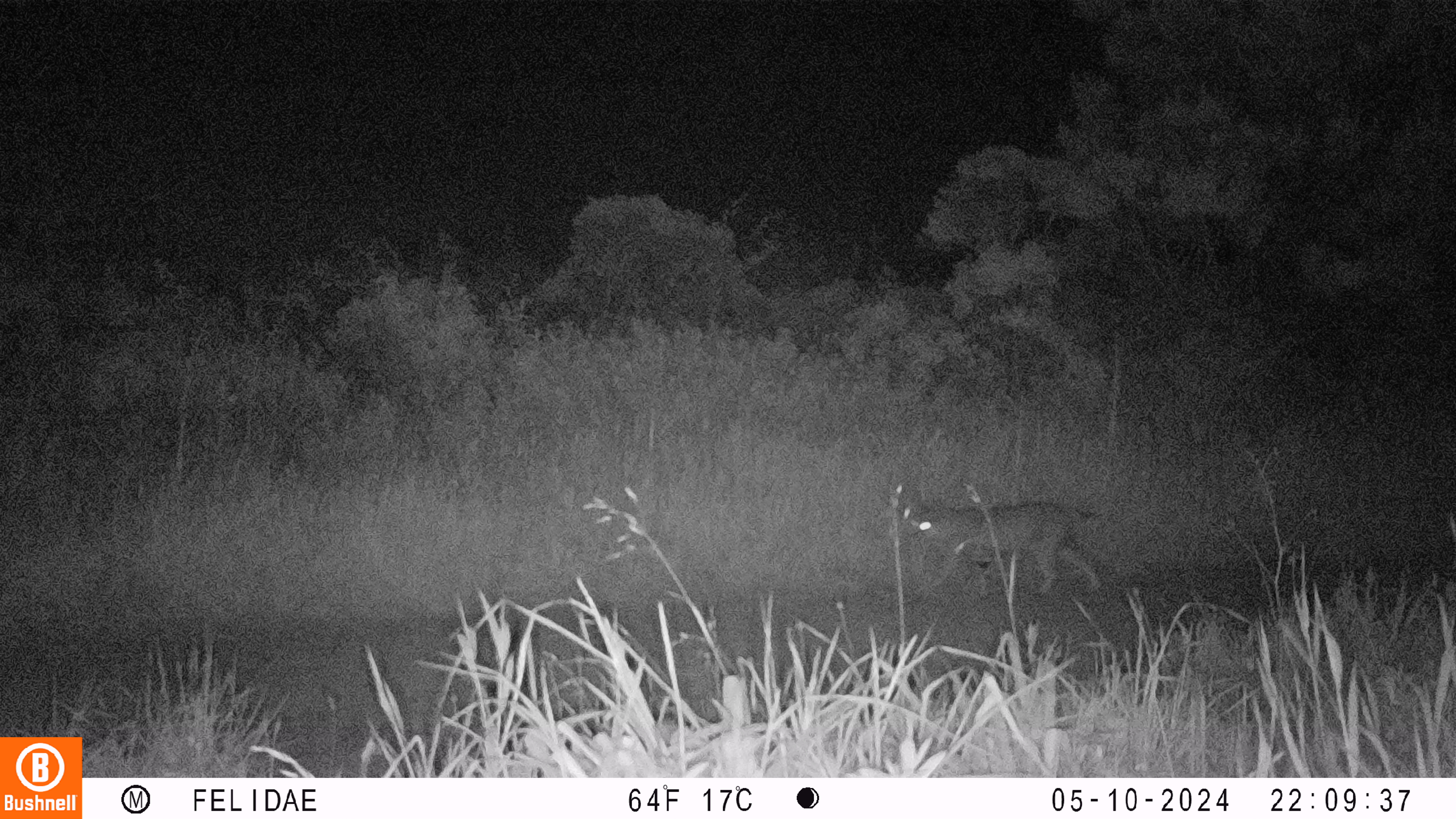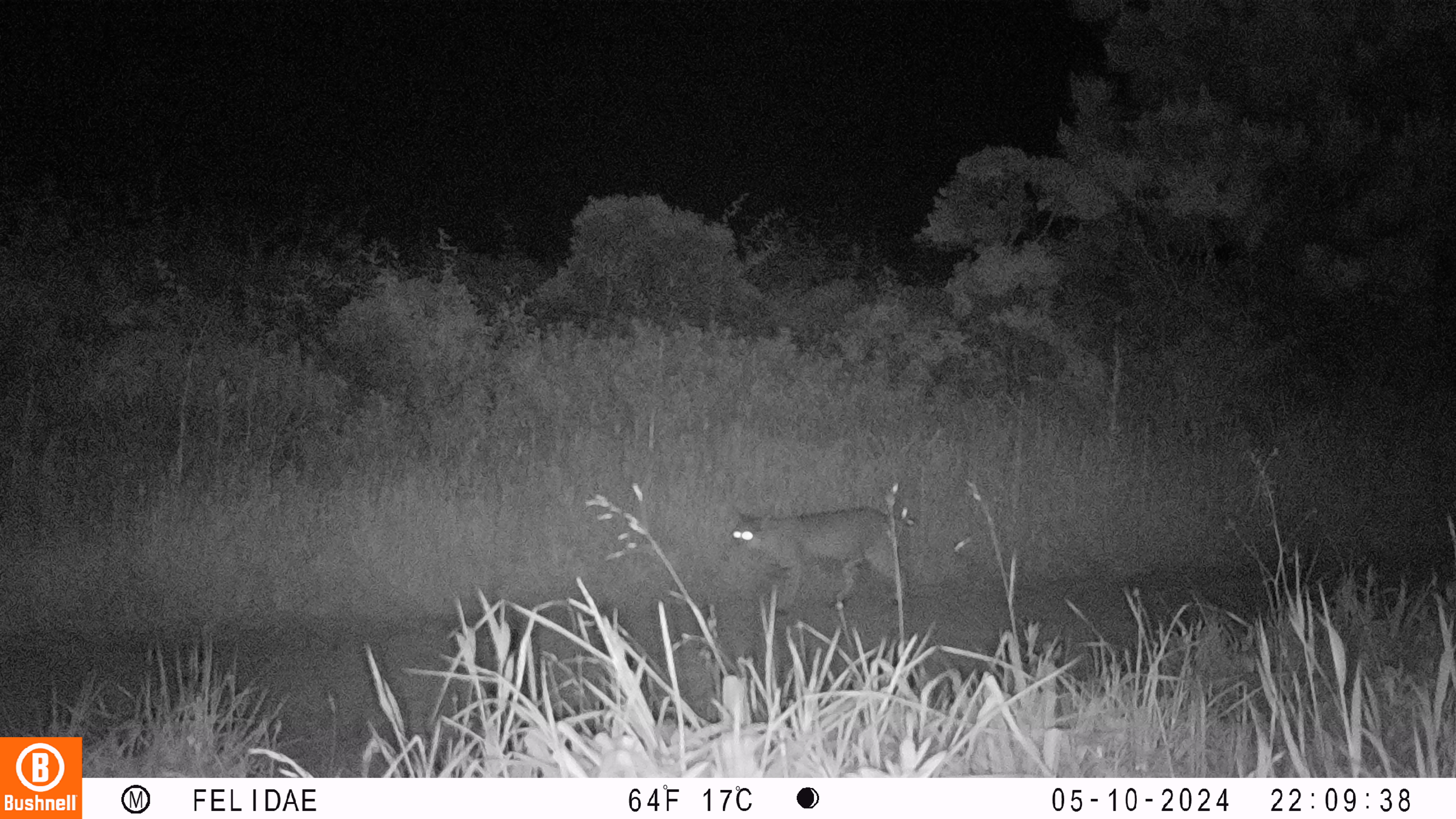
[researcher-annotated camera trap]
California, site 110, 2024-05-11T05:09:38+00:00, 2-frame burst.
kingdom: Animalia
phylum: Chordata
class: Mammalia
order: Carnivora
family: Felidae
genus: Lynx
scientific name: Lynx rufus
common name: bobcat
Bobcat (Lynx rufus).